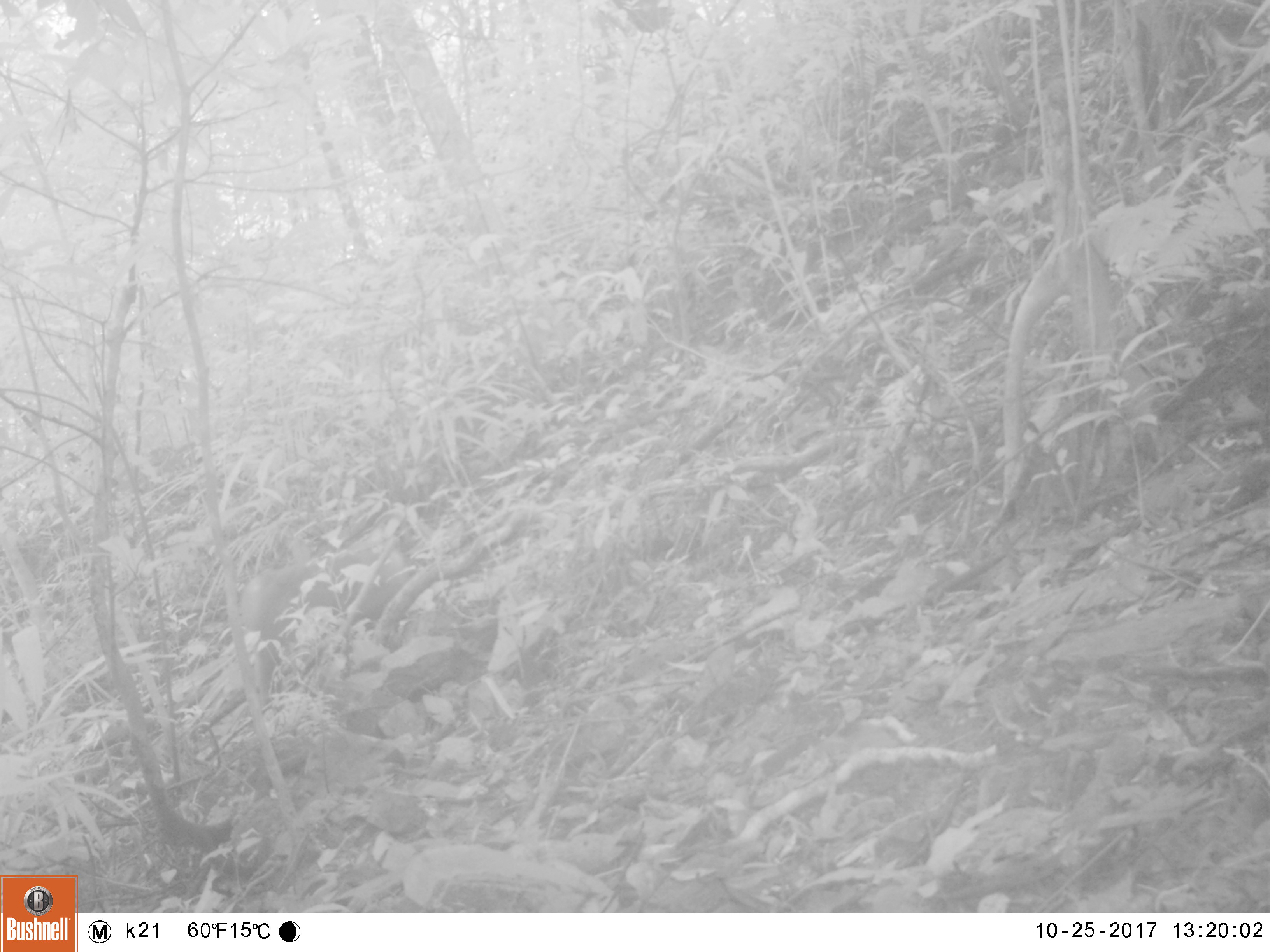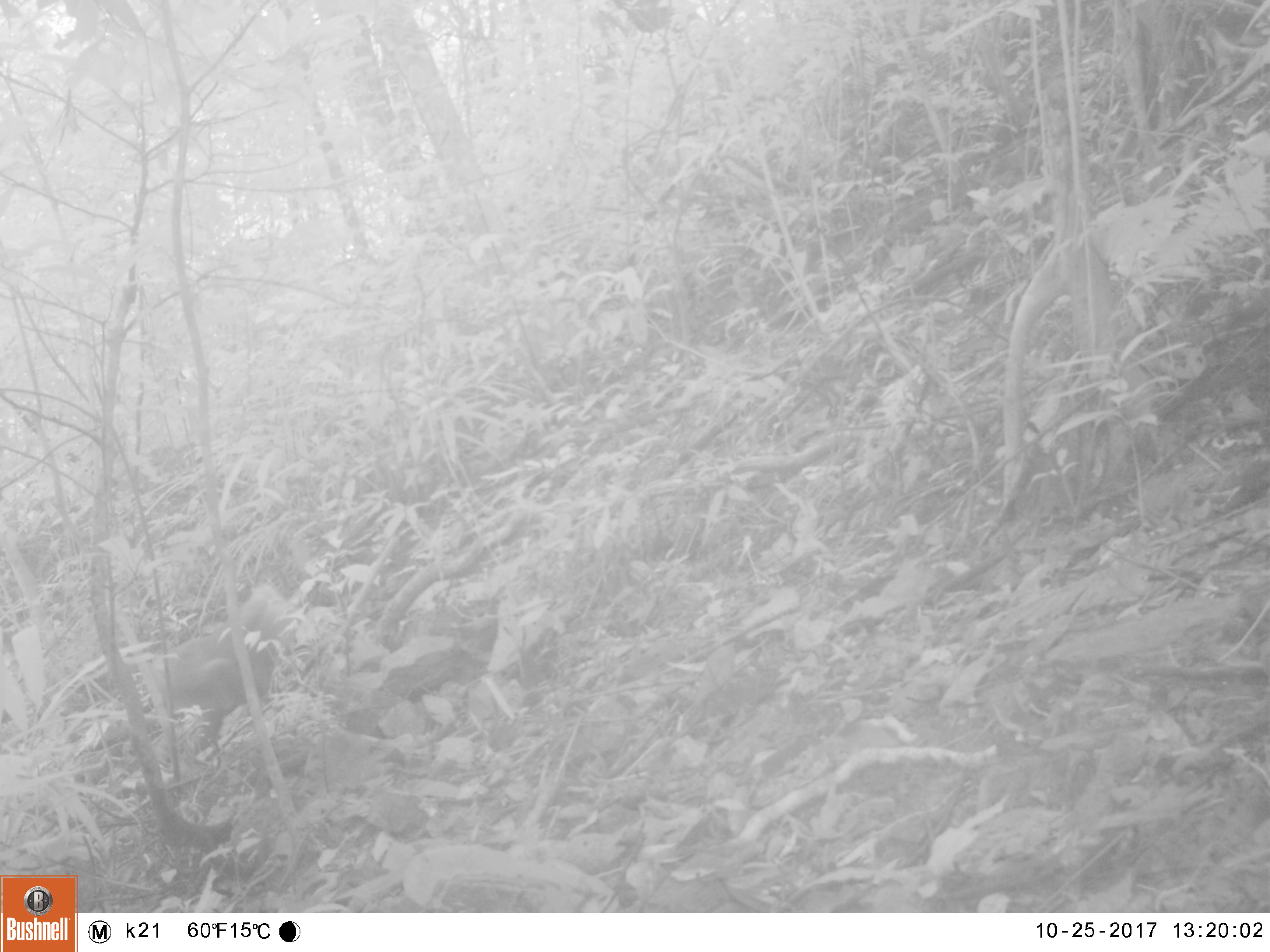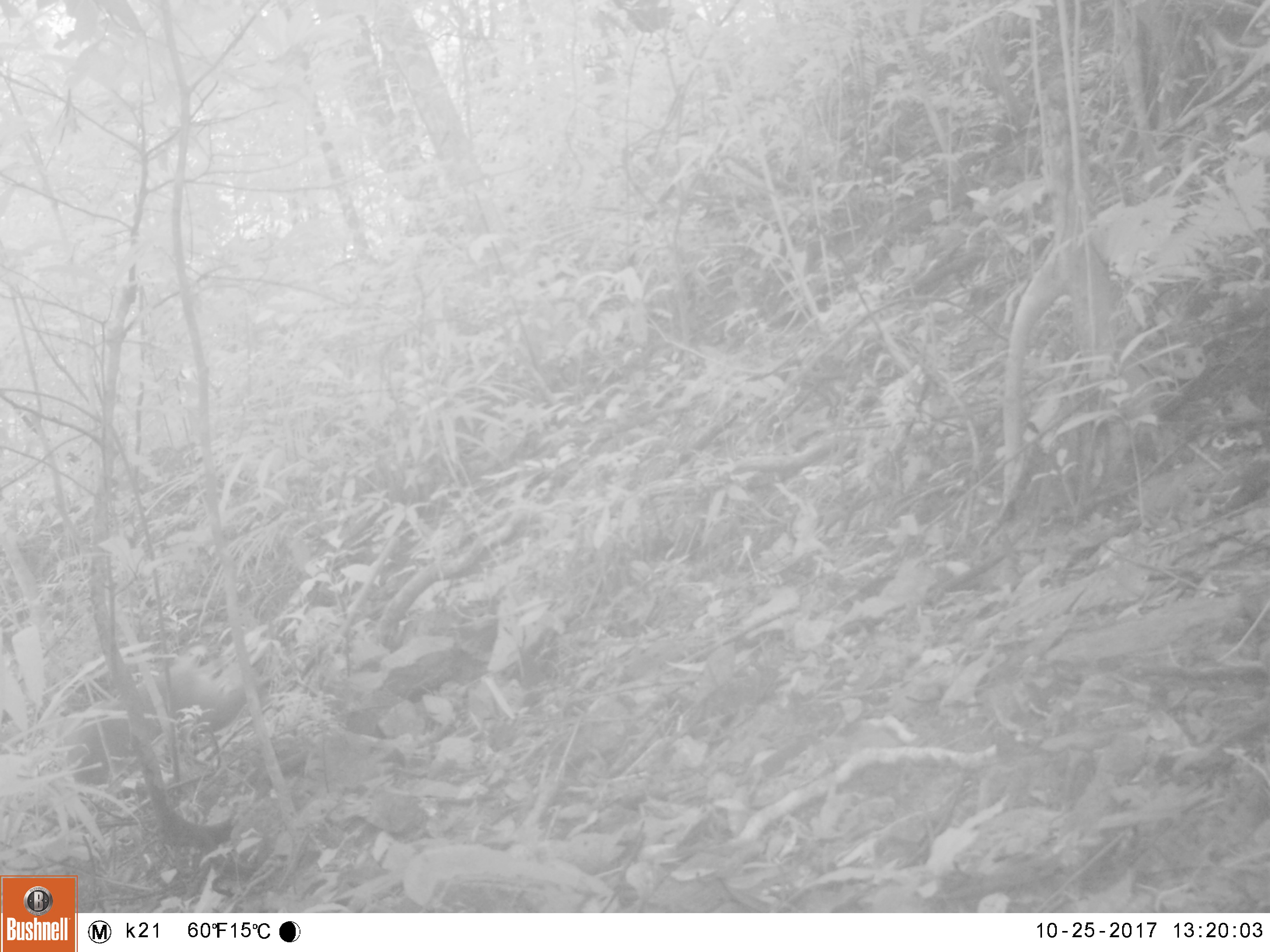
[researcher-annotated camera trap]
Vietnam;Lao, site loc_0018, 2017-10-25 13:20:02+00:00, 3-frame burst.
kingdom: Animalia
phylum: Chordata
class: Mammalia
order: Primates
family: Cercopithecidae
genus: Macaca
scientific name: Macaca nemestrina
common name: pig-tailed macaque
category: pig tailed macaque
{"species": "pig tailed macaque (pig-tailed macaque) (Macaca nemestrina)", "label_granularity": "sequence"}